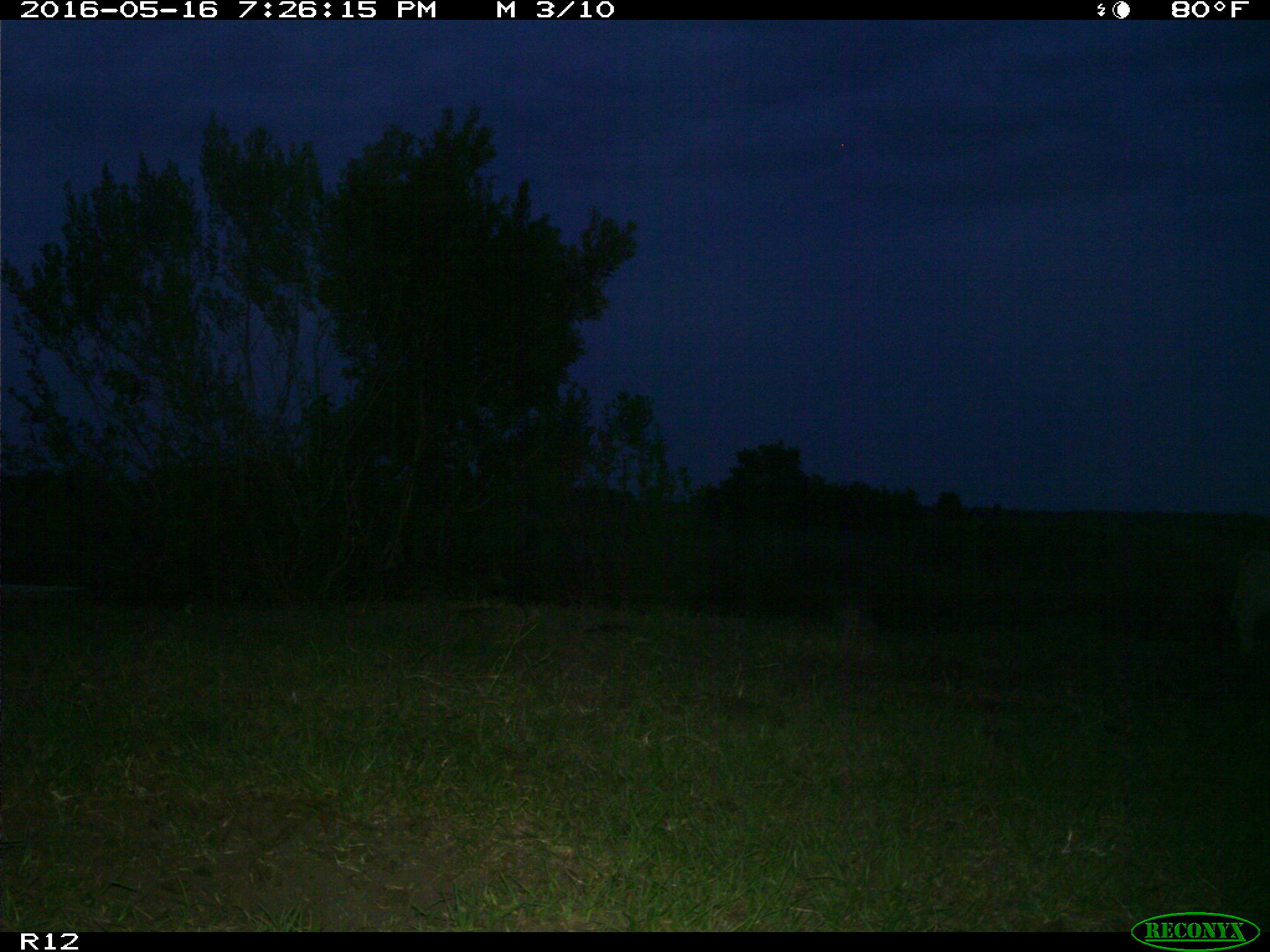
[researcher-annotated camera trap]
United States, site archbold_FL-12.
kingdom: Animalia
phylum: Chordata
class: Mammalia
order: Artiodactyla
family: Bovidae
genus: Bos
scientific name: Bos taurus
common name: domestic cow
Bos taurus (domestic cow).